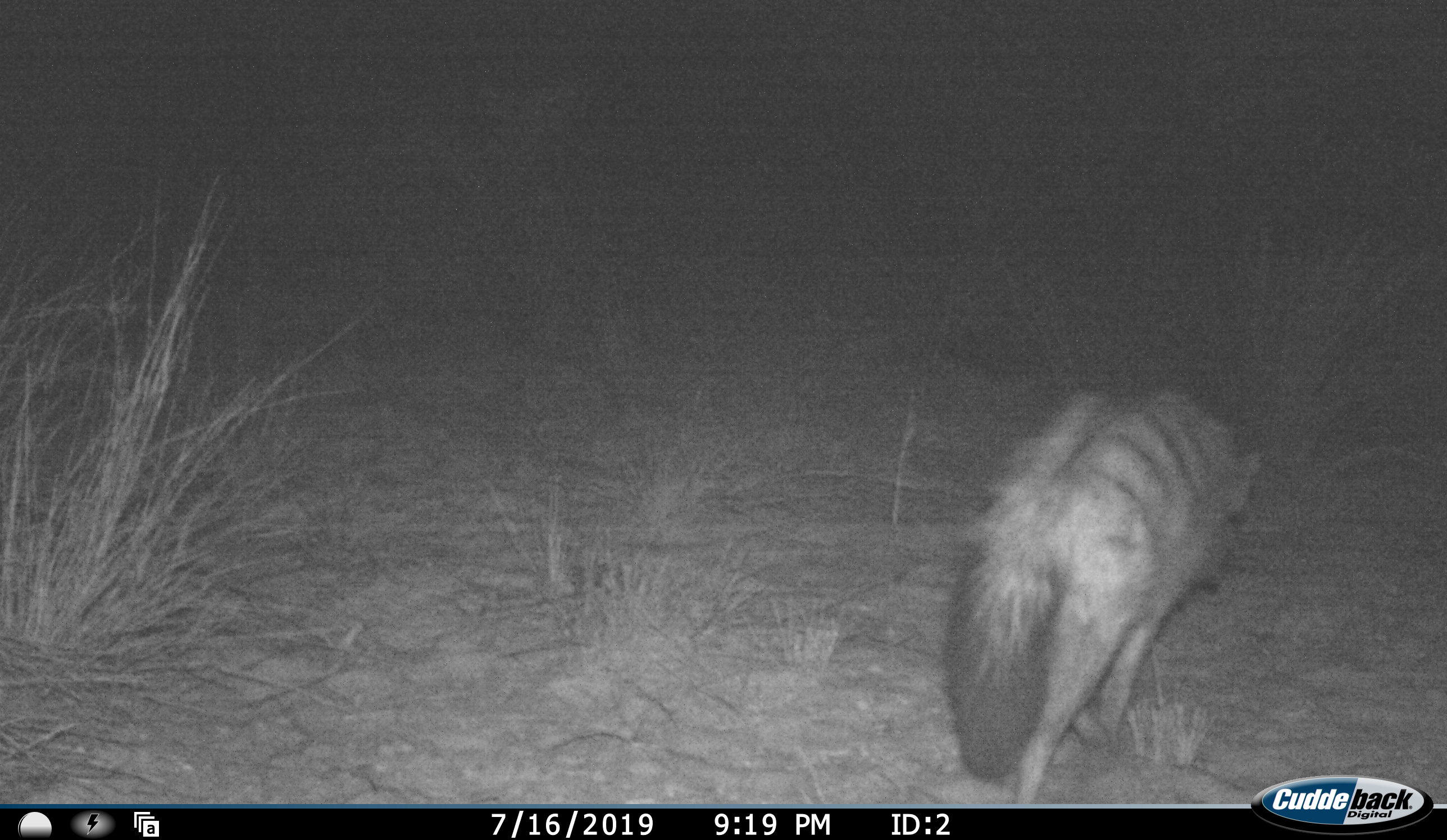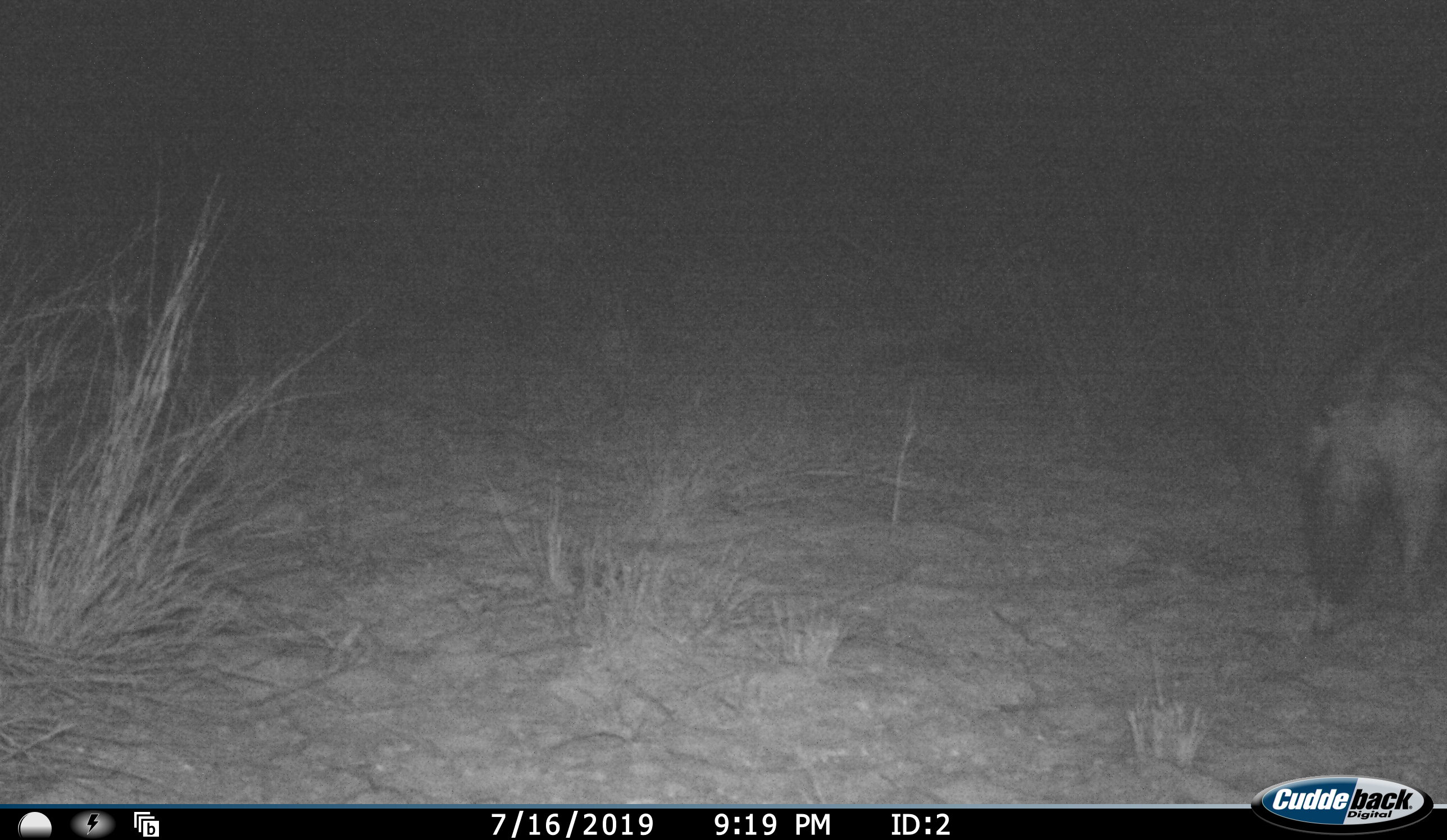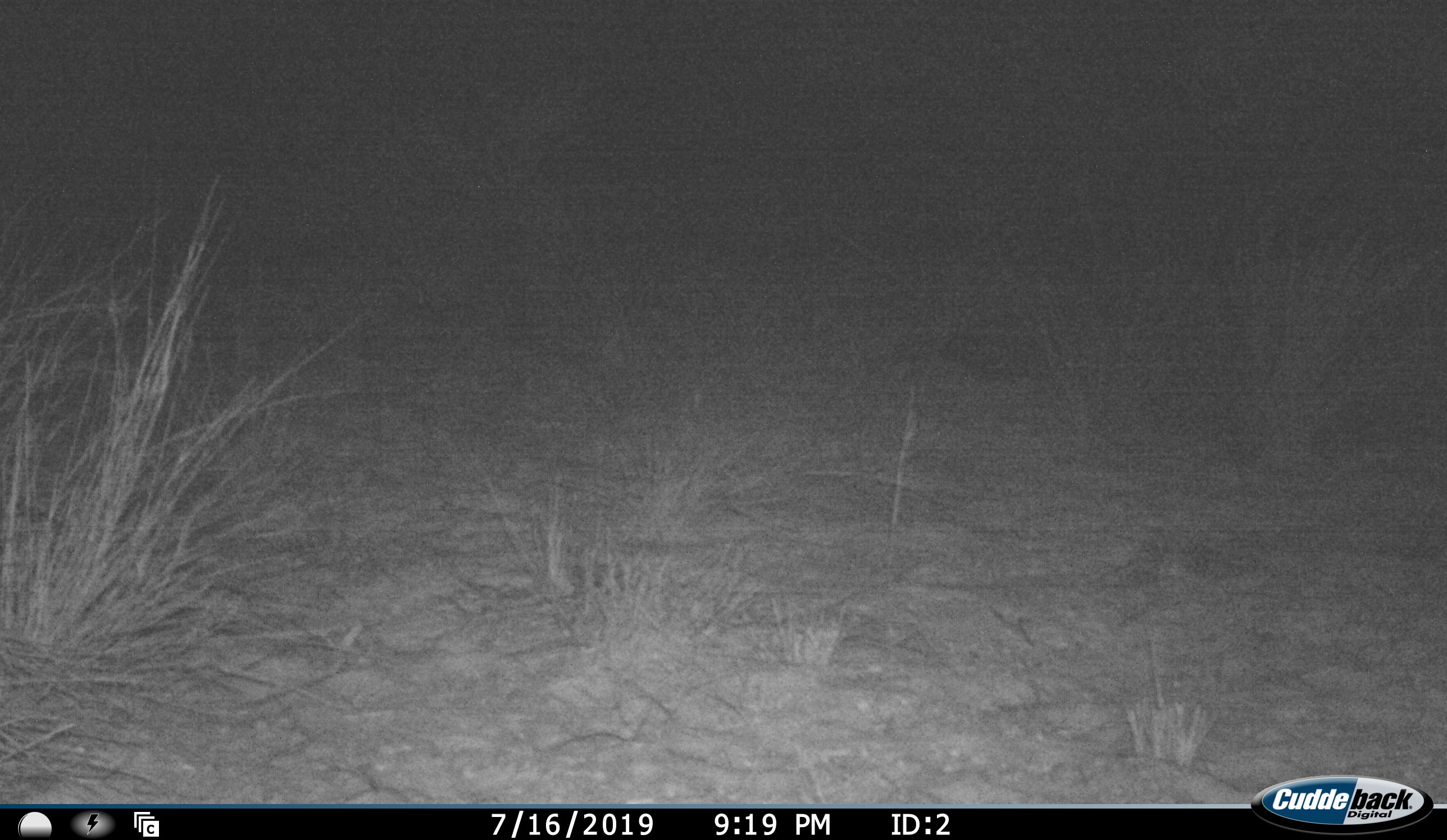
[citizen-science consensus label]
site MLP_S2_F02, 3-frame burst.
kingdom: Animalia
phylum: Chordata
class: Mammalia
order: Carnivora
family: Hyaenidae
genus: Proteles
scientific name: Proteles cristatus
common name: aardwolf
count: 1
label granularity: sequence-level